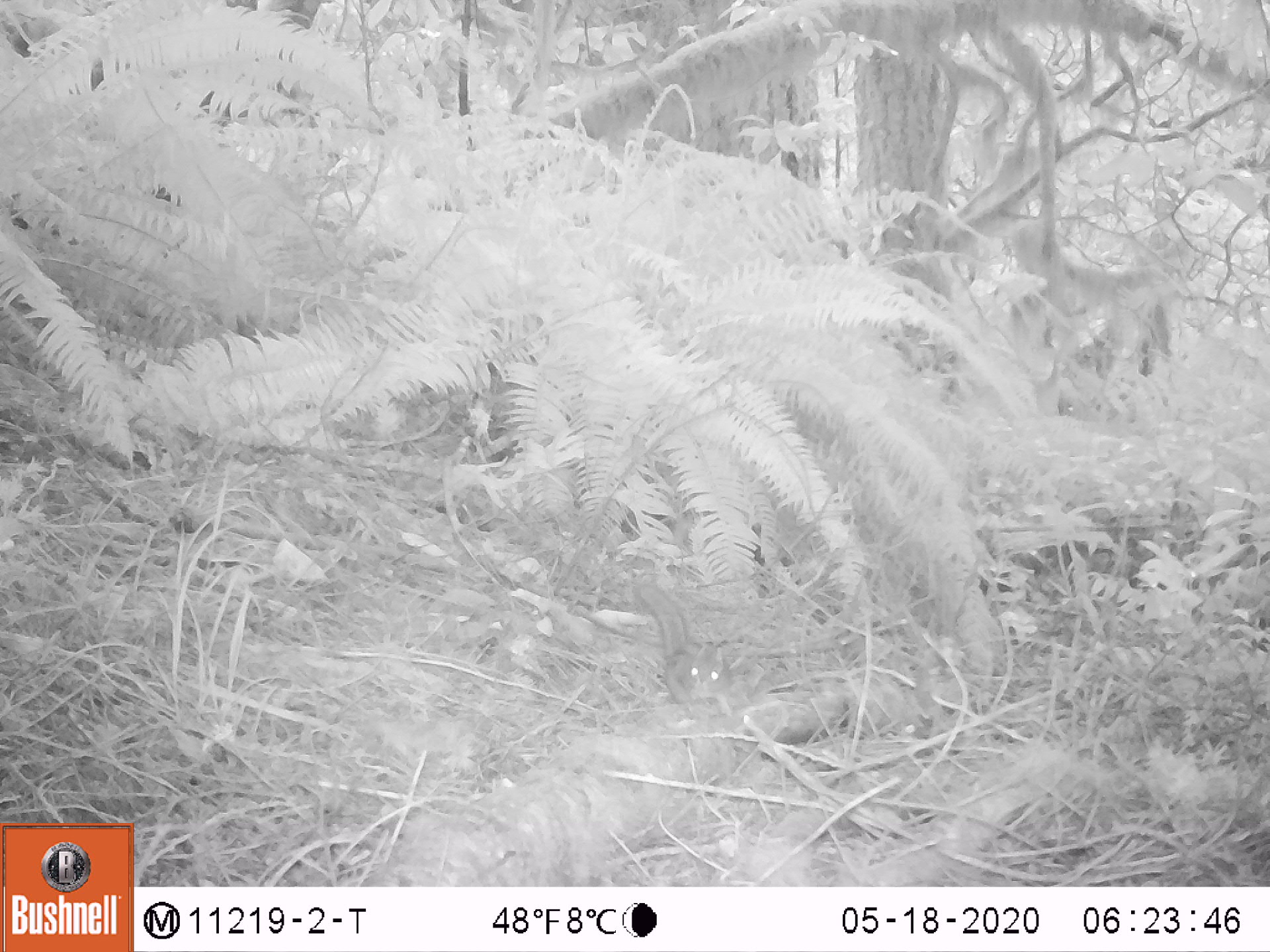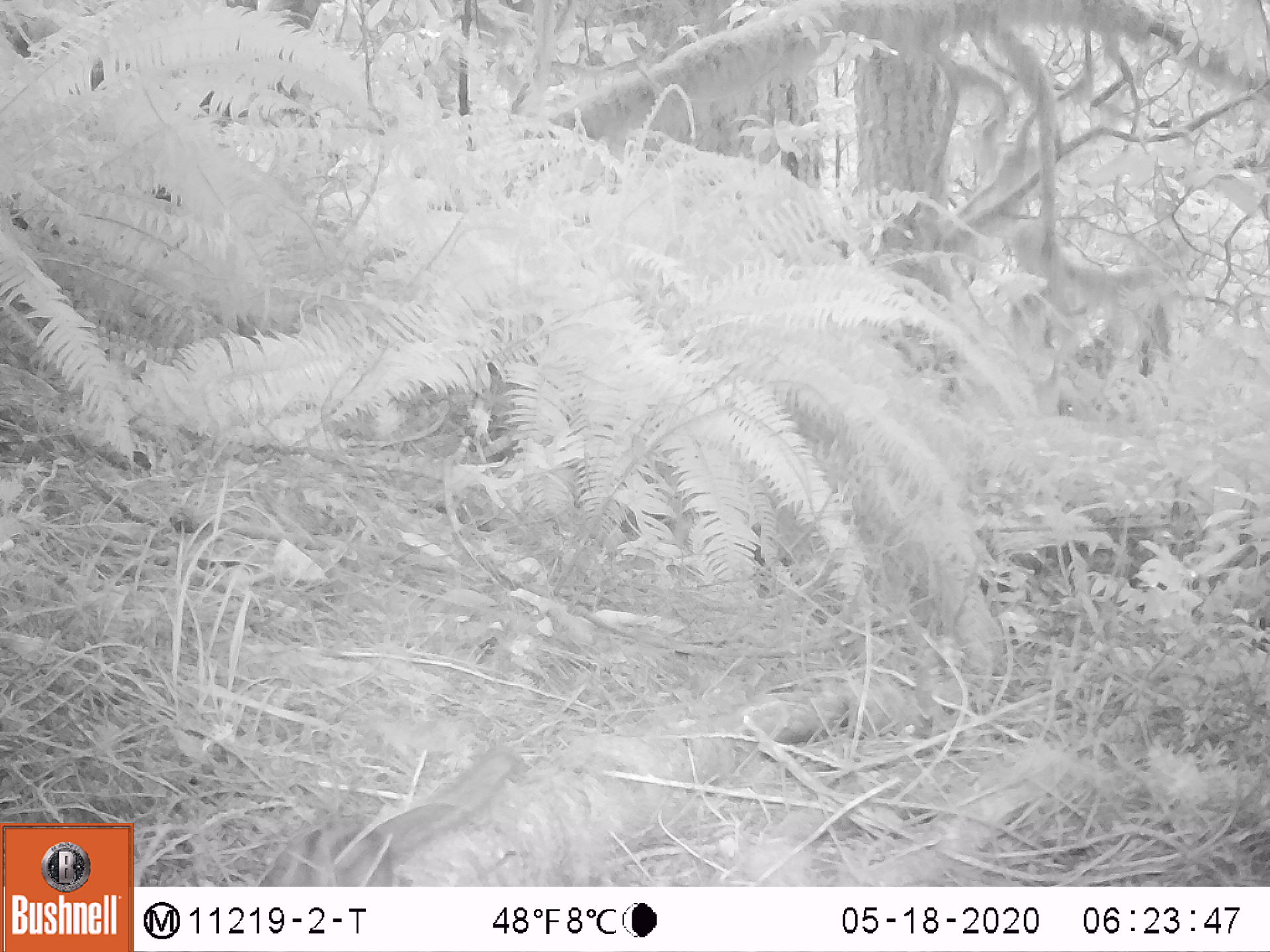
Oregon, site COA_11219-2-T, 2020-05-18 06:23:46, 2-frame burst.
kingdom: Animalia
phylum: Chordata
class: Mammalia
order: Rodentia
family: Sciuridae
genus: Neotamias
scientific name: Neotamias townsendii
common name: townsend's chipmunk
Townsend's chipmunk (Neotamias townsendii).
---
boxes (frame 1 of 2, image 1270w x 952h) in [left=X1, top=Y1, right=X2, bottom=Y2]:
townsend's chipmunk: [left=631, top=575, right=737, bottom=720]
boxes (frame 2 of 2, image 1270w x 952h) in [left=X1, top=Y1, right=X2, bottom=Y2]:
townsend's chipmunk: [left=264, top=744, right=521, bottom=882]